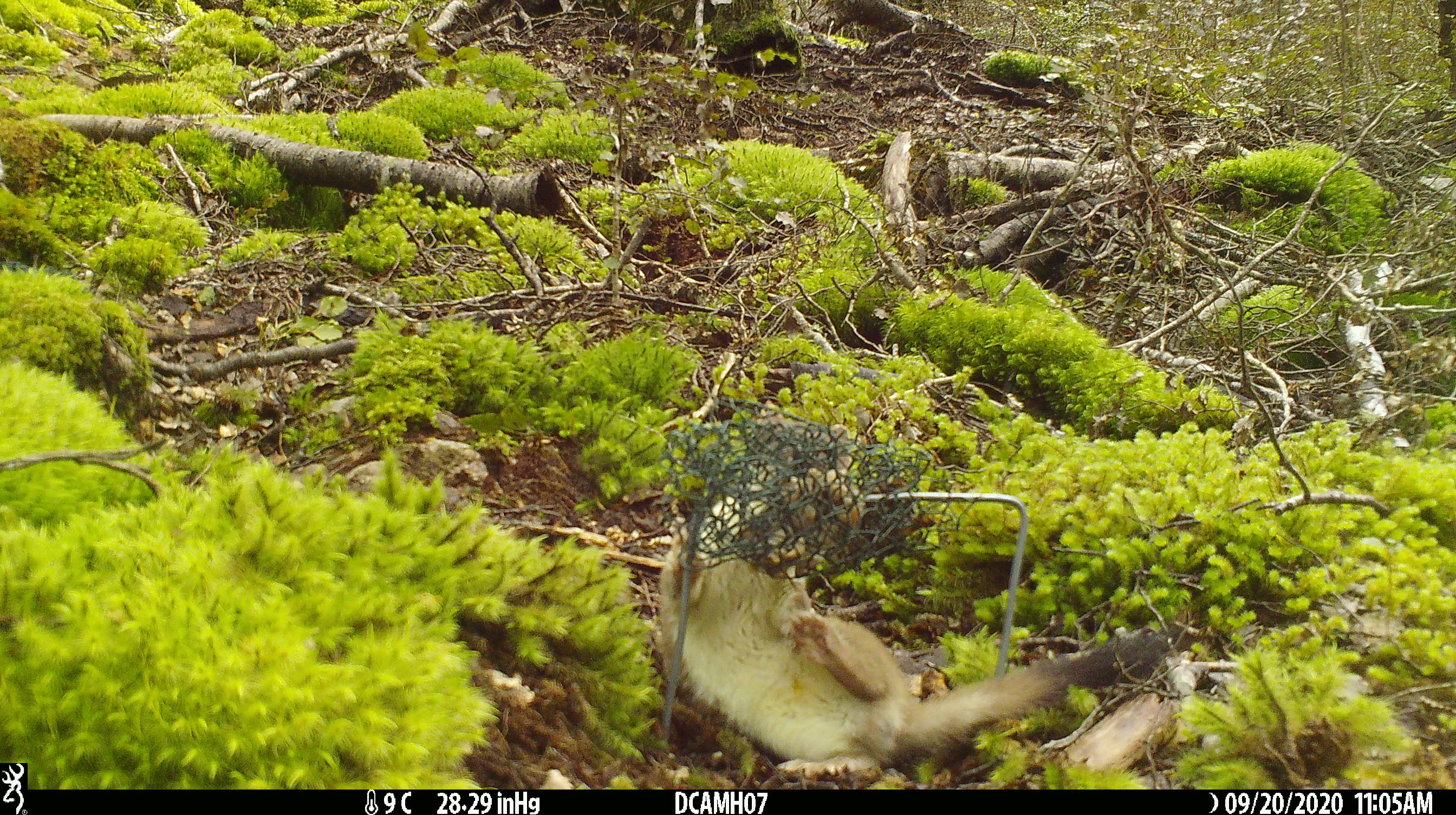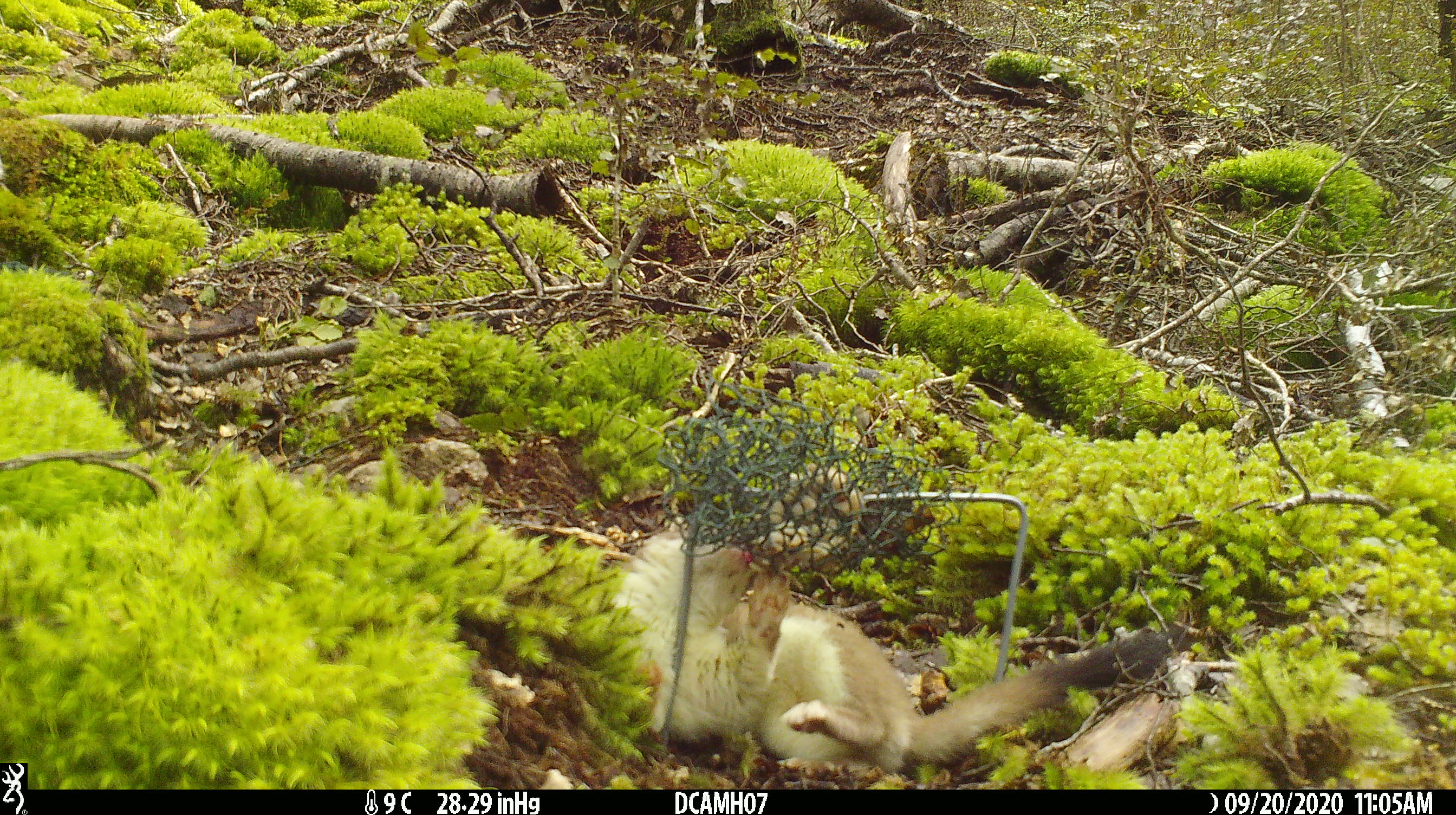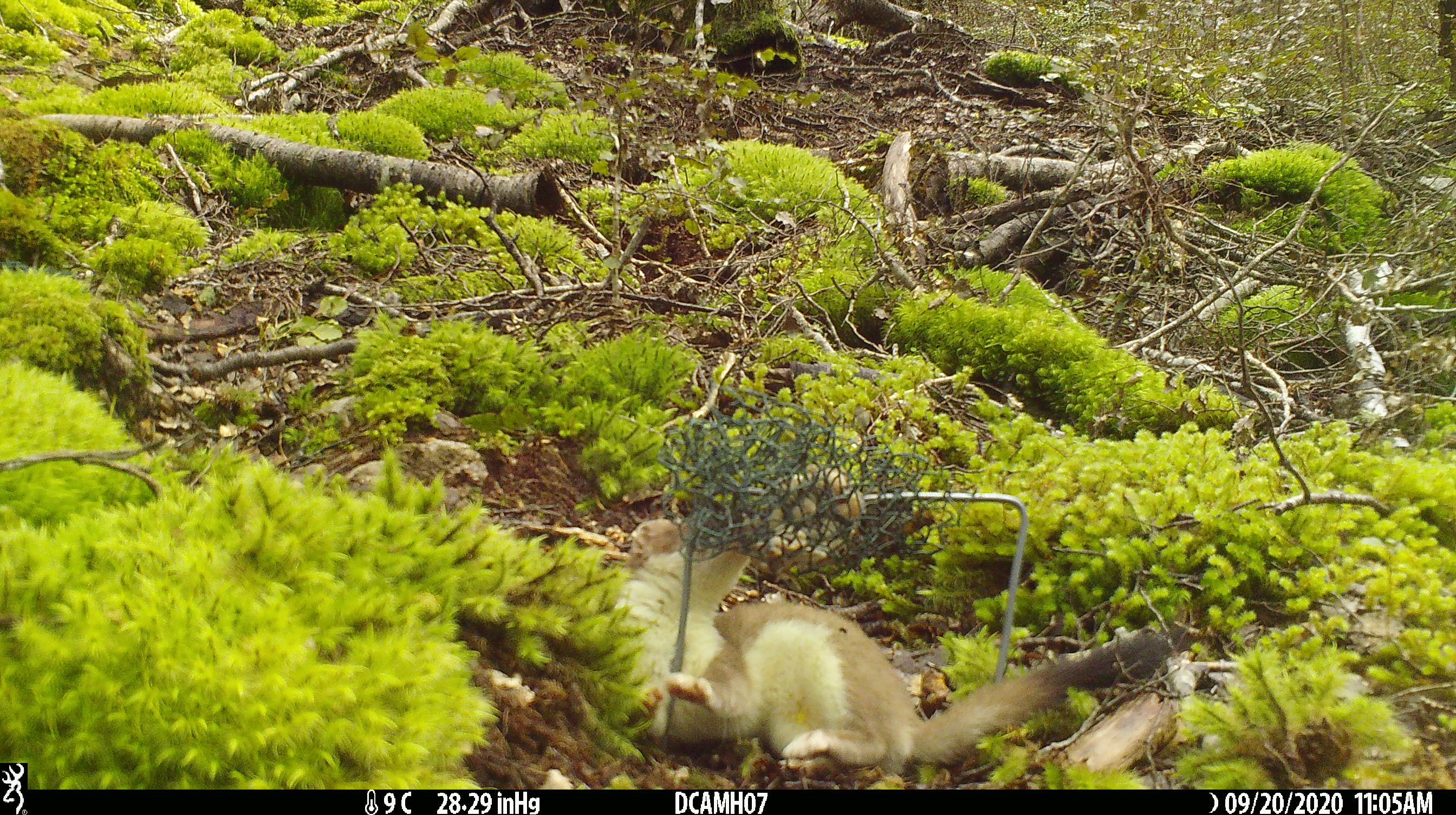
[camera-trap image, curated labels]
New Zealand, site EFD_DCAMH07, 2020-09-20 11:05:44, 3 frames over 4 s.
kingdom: Animalia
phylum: Chordata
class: Mammalia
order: Carnivora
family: Mustelidae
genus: Mustela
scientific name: Mustela erminea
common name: stoat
Stoat (Mustela erminea).